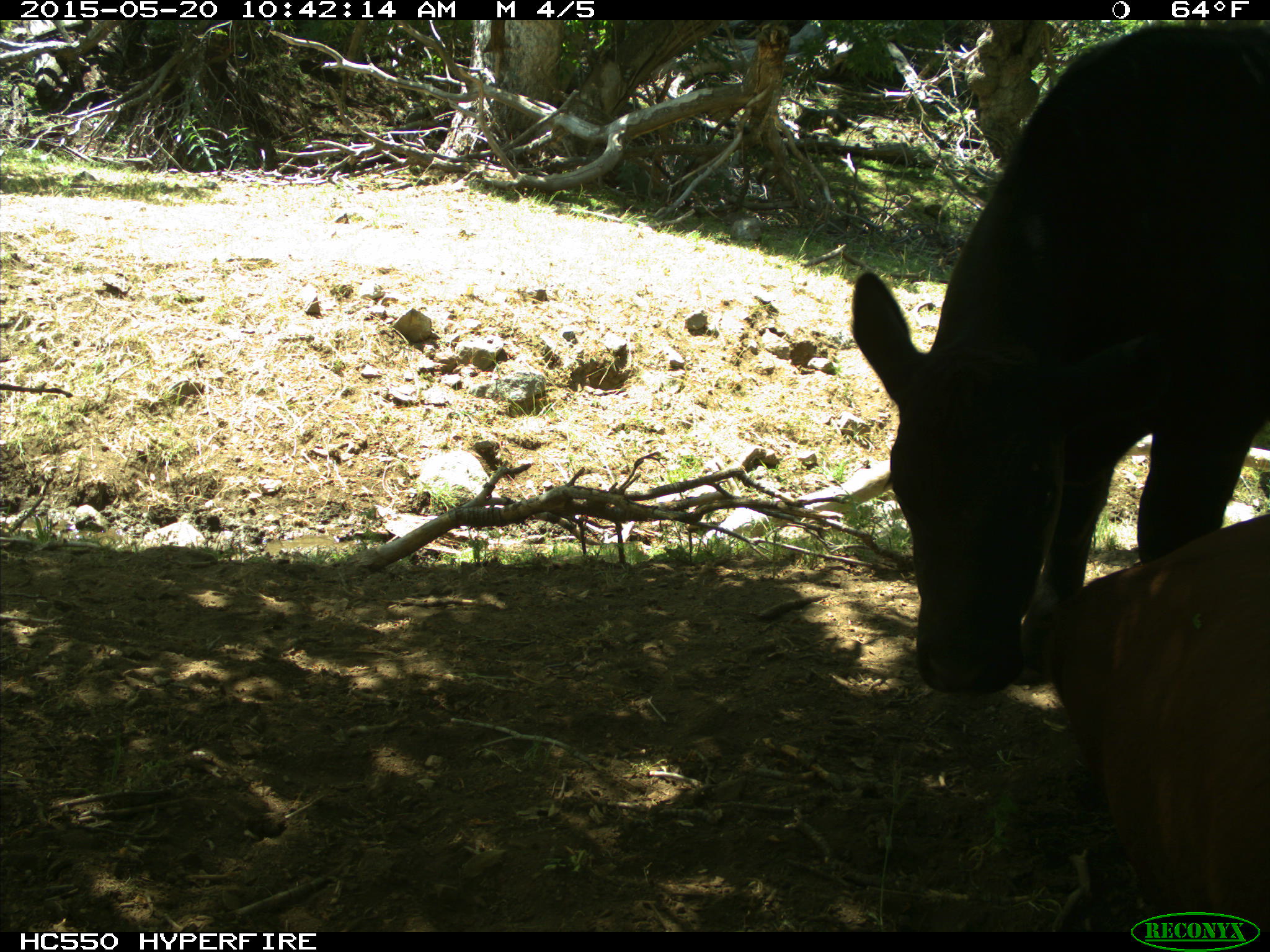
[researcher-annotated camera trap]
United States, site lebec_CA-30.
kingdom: Animalia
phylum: Chordata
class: Mammalia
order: Artiodactyla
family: Bovidae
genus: Bos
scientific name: Bos taurus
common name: domestic cow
Bos taurus (domestic cow).